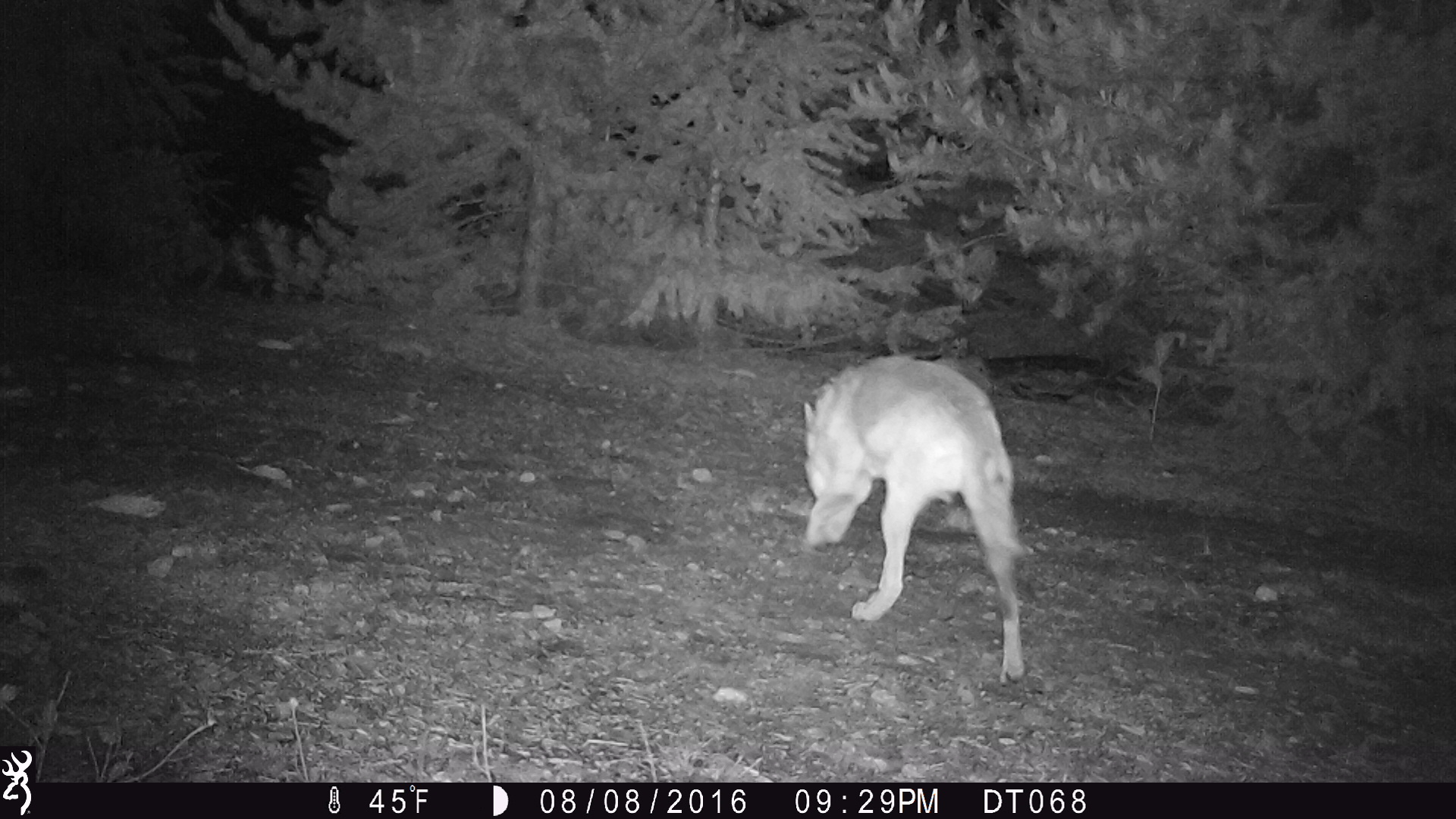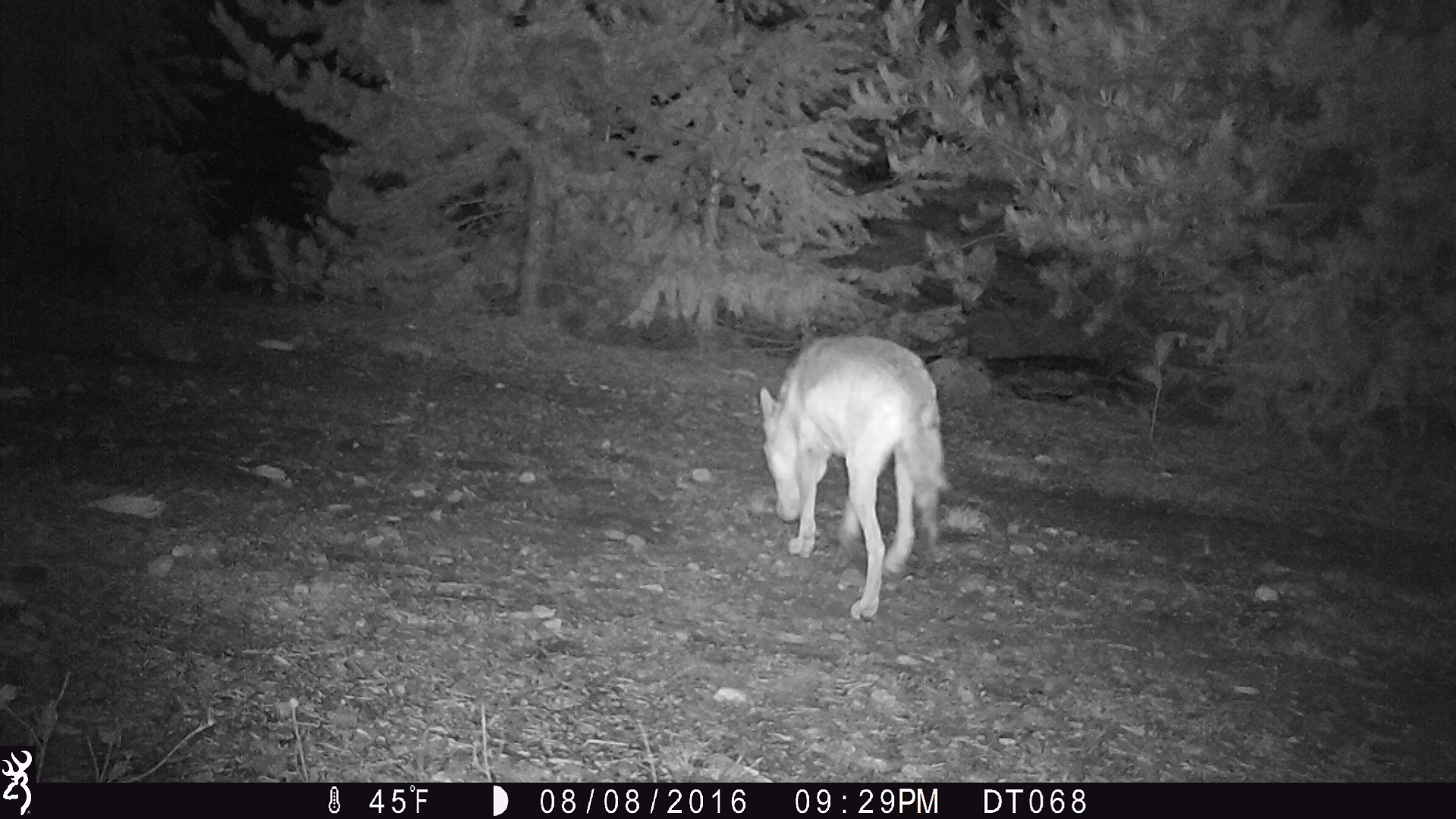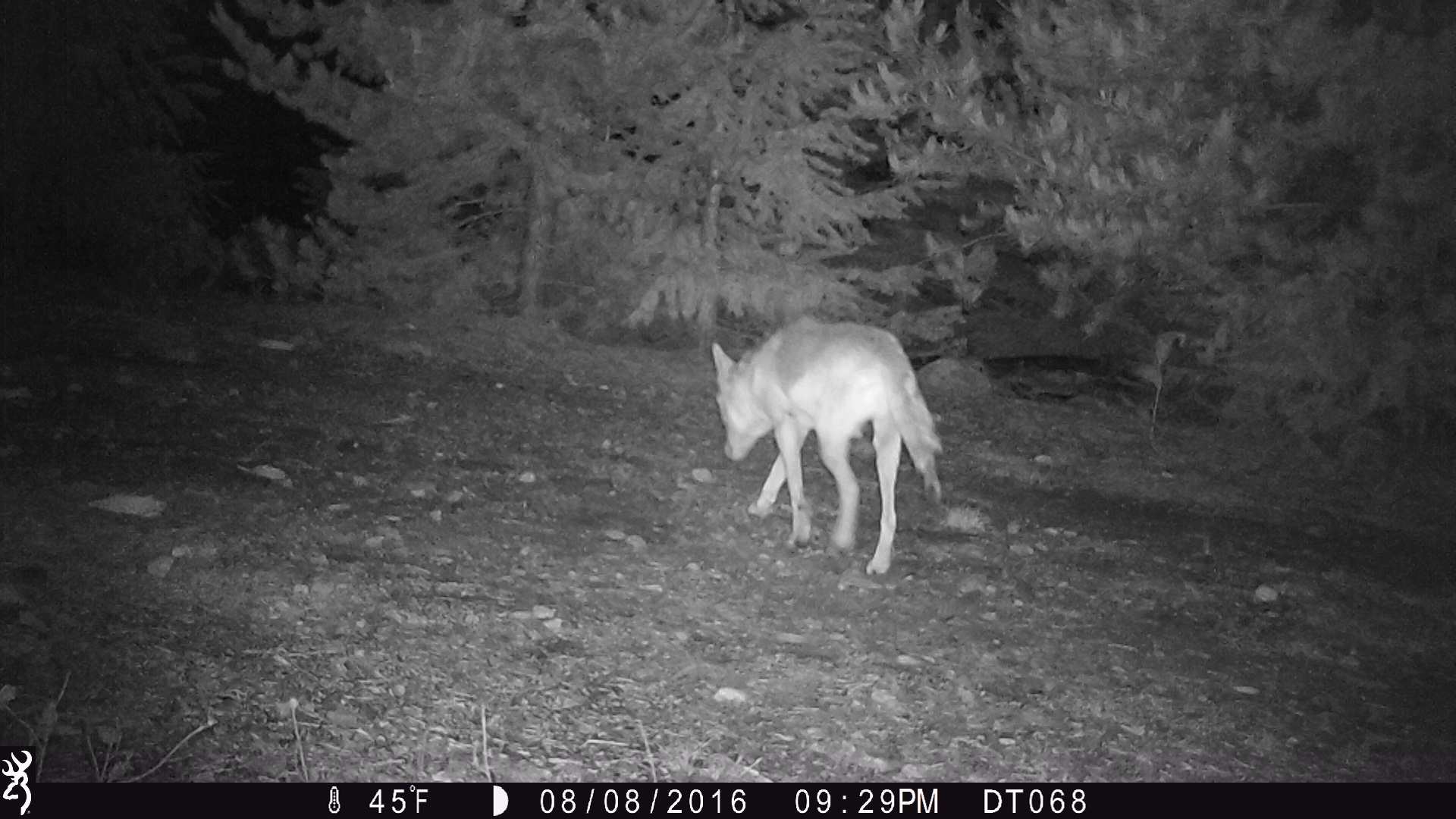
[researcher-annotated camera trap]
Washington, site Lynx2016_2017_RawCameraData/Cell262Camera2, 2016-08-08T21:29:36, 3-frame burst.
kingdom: Animalia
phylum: Chordata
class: Mammalia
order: Carnivora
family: Canidae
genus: Canis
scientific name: Canis latrans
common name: coyote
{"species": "Canis latrans (coyote)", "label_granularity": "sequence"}